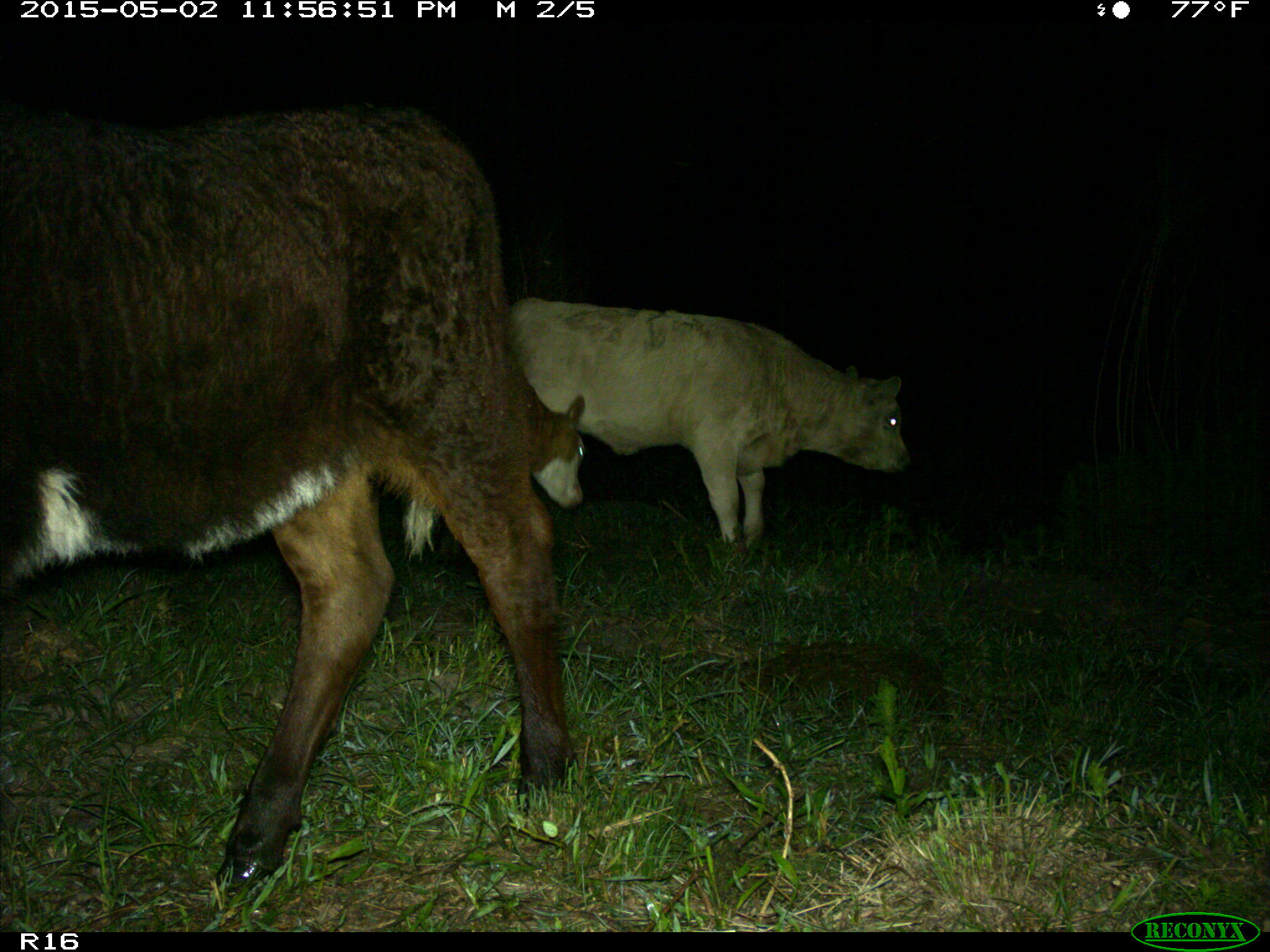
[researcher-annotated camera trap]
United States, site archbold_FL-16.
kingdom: Animalia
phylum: Chordata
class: Mammalia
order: Artiodactyla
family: Bovidae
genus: Bos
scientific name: Bos taurus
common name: domestic cow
Bos taurus (domestic cow).